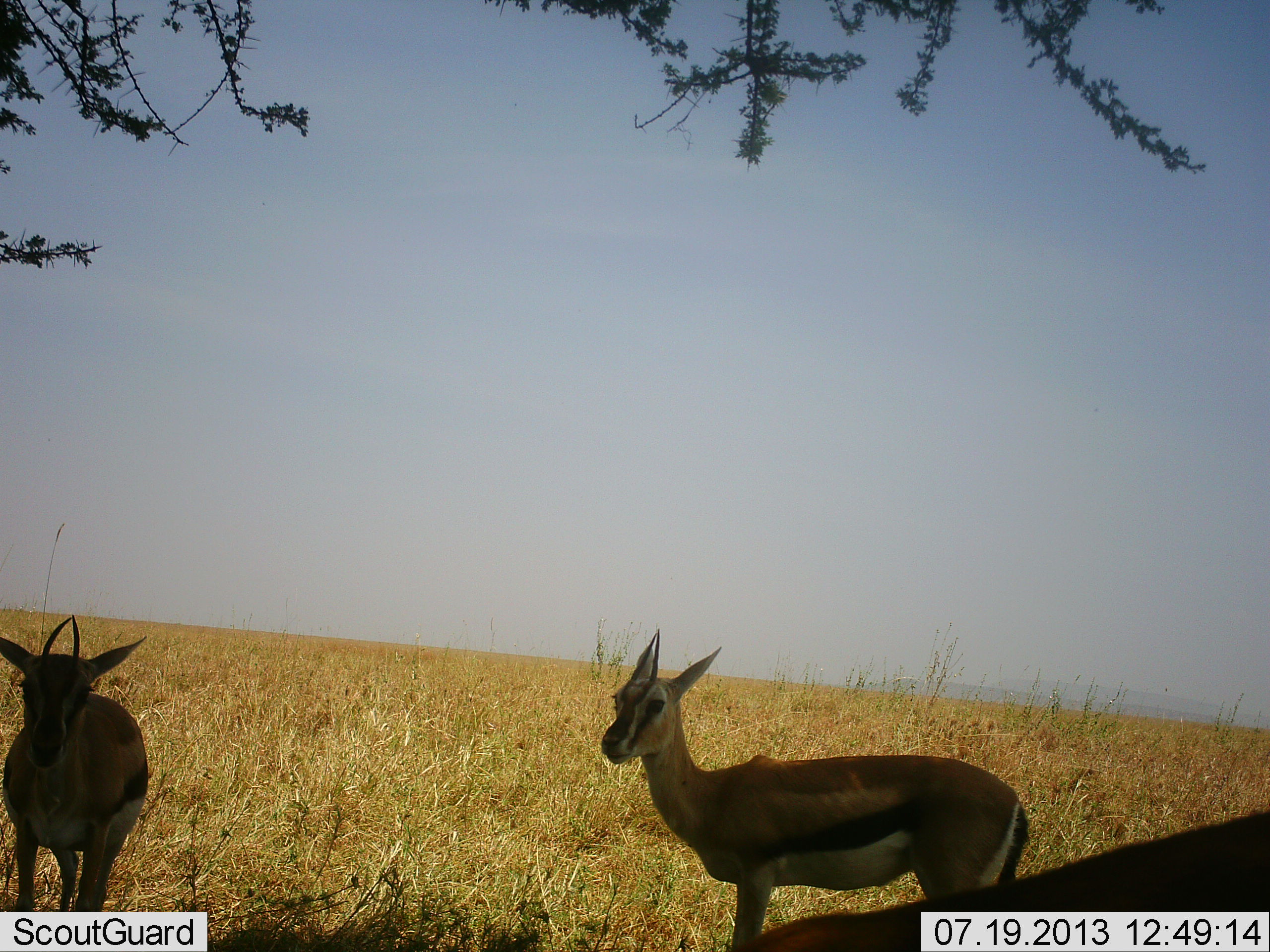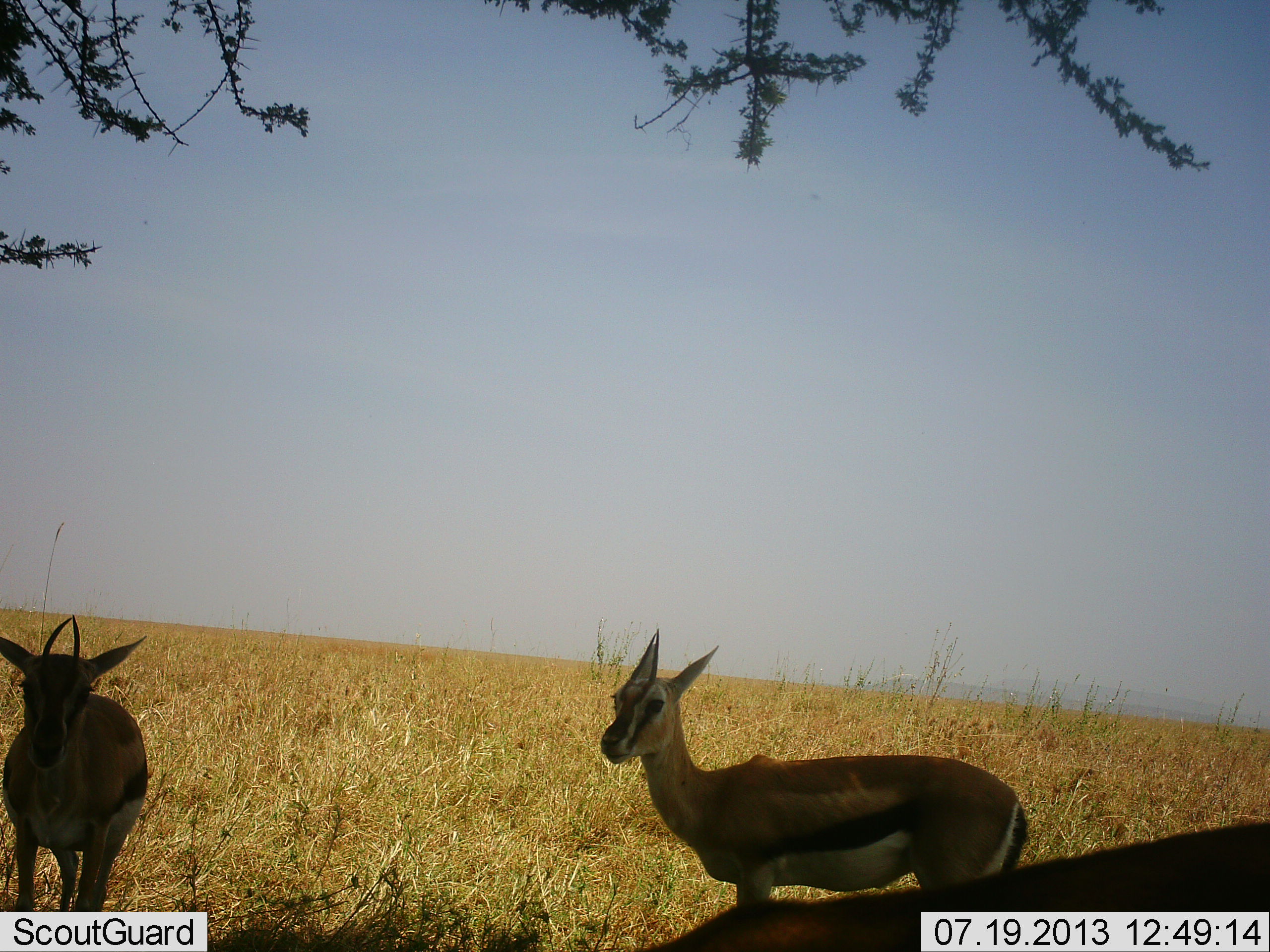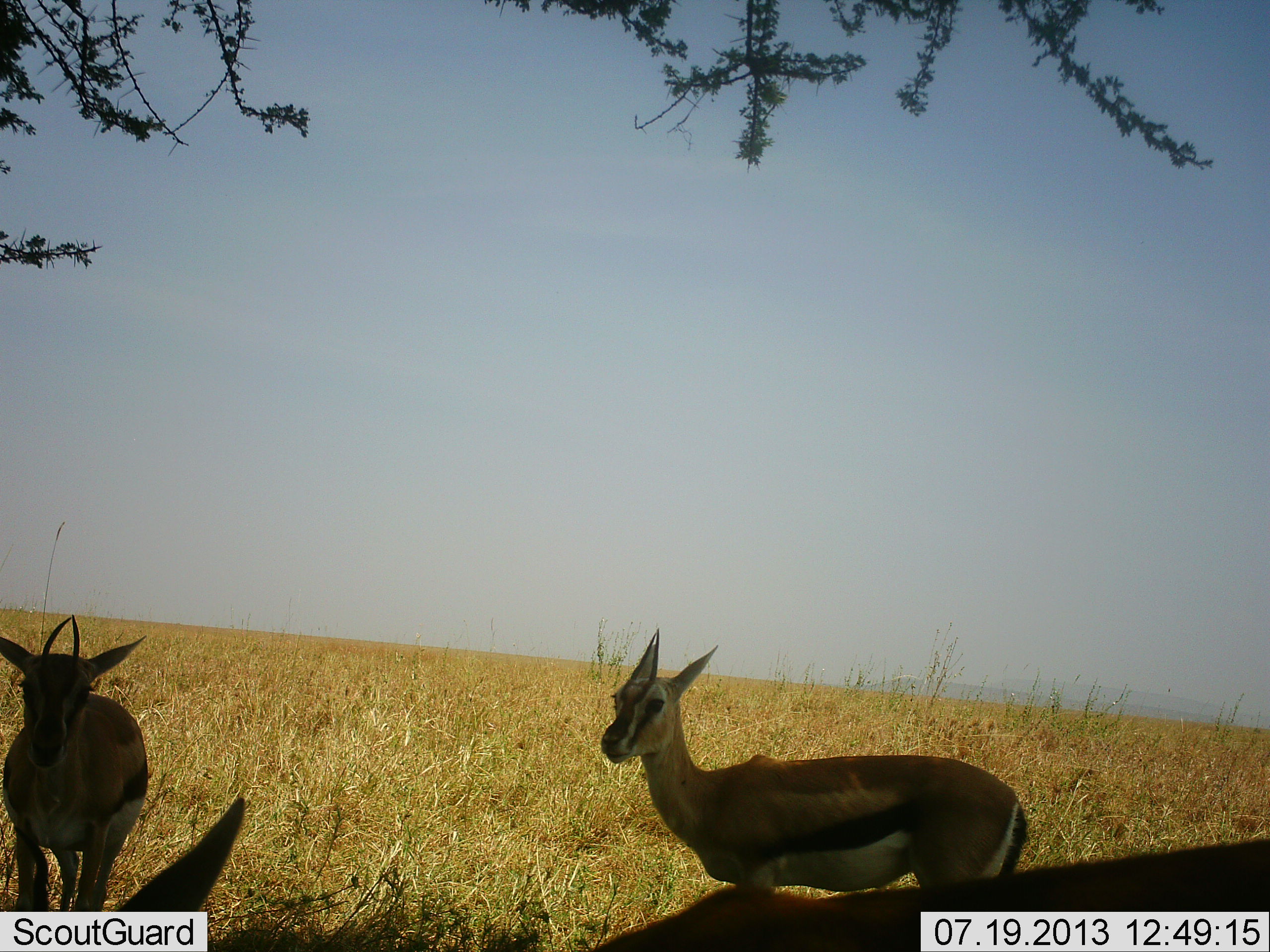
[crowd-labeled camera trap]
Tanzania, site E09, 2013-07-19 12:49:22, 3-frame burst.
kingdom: Animalia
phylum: Chordata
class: Mammalia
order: Artiodactyla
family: Bovidae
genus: Eudorcas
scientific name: Eudorcas thomsonii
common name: thomson's gazelle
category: gazellethomsons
Gazellethomsons (thomson's gazelle) (Eudorcas thomsonii), count 3. Behavior (volunteer vote fractions): standing 100%, resting 0%, moving 10%, interacting 0%. Young present (vote fraction): 0%. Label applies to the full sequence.